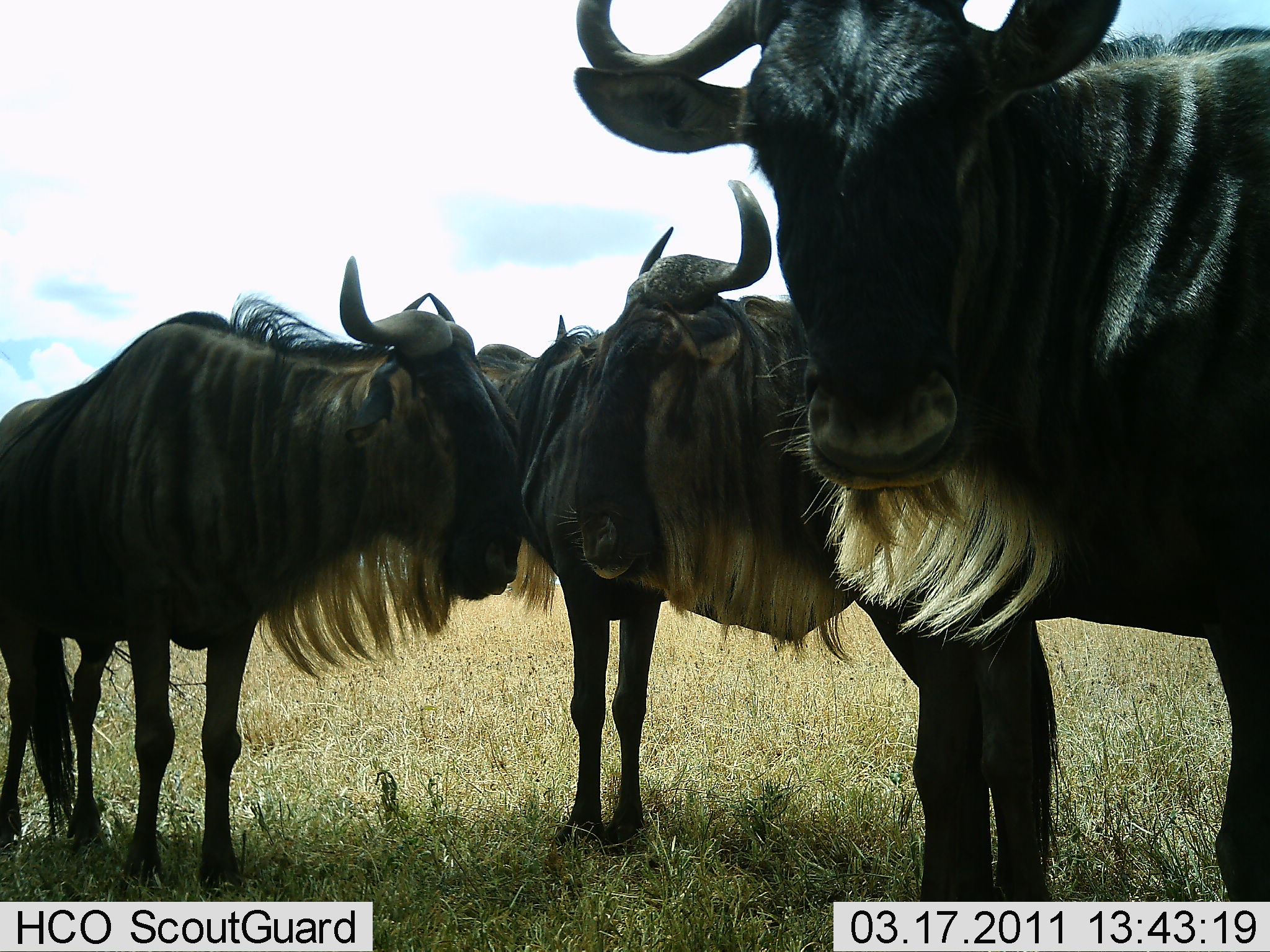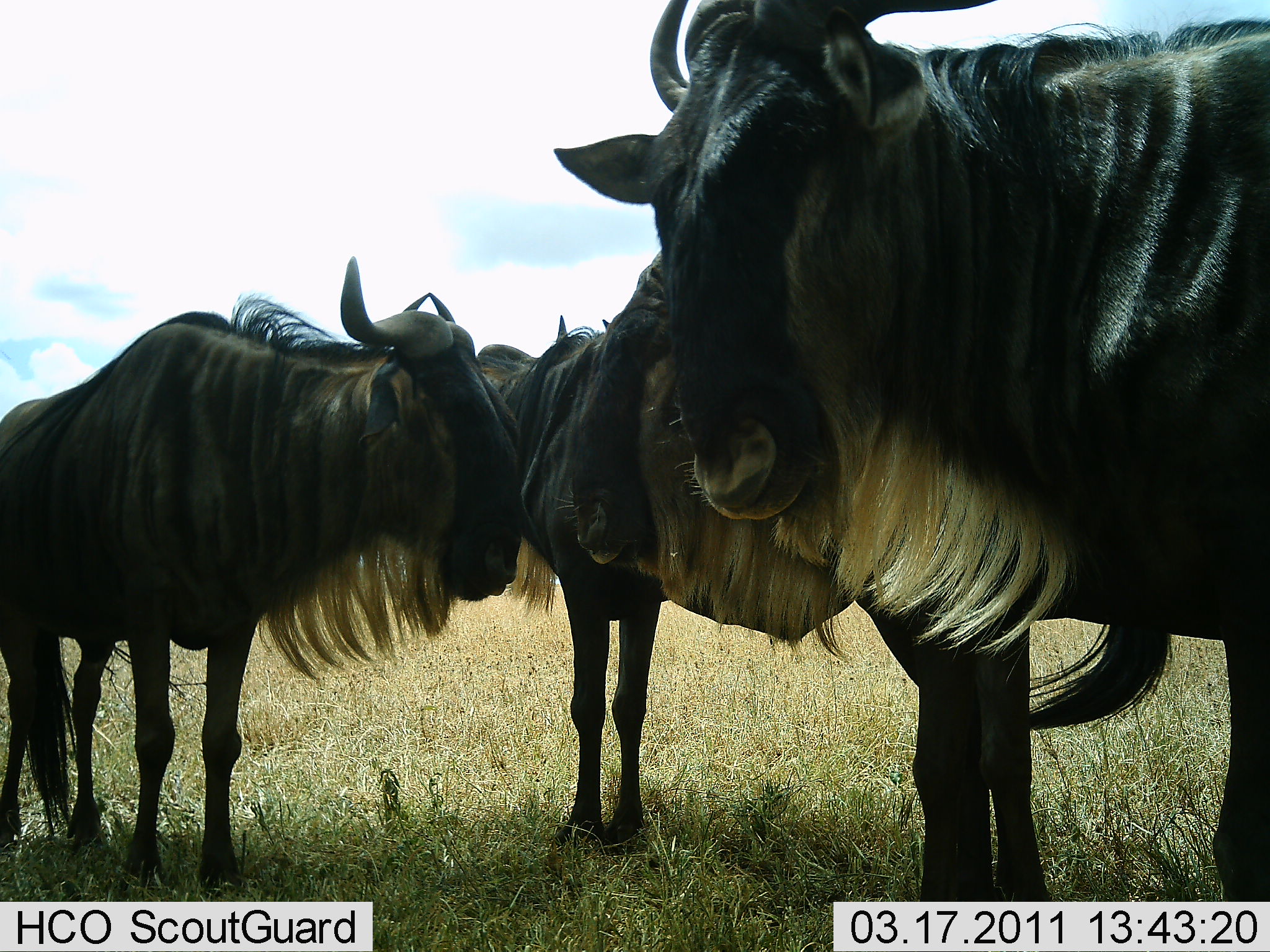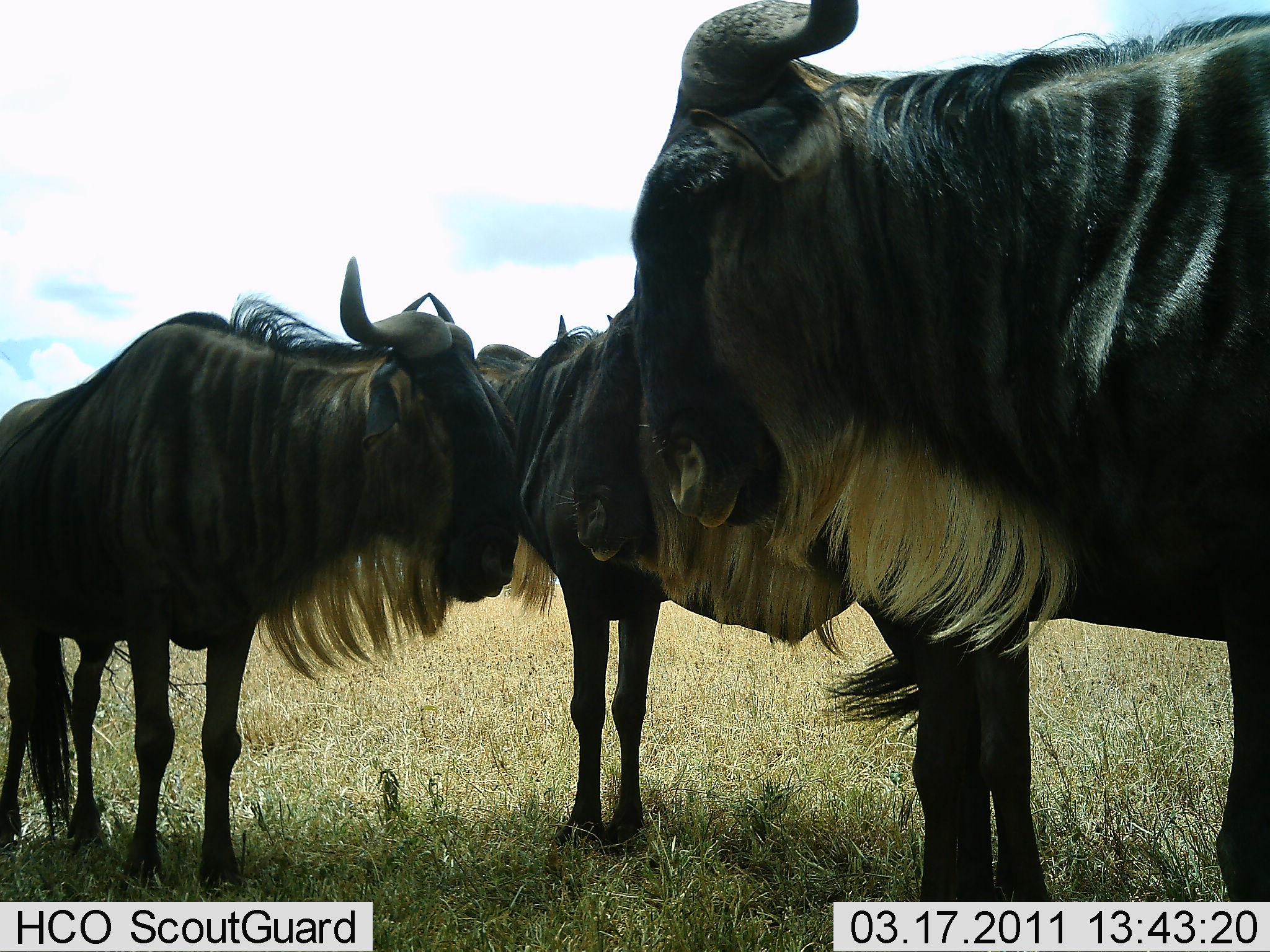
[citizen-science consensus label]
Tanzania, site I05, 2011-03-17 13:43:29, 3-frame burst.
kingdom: Animalia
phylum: Chordata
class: Mammalia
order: Artiodactyla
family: Bovidae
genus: Connochaetes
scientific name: Connochaetes taurinus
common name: blue wildebeest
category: wildebeest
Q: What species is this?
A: Wildebeest (blue wildebeest) (Connochaetes taurinus).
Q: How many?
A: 4.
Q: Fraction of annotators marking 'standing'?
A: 91%.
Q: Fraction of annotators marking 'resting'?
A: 18%.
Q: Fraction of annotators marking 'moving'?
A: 0%.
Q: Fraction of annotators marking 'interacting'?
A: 45%.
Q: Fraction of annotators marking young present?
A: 0%.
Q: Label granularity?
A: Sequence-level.